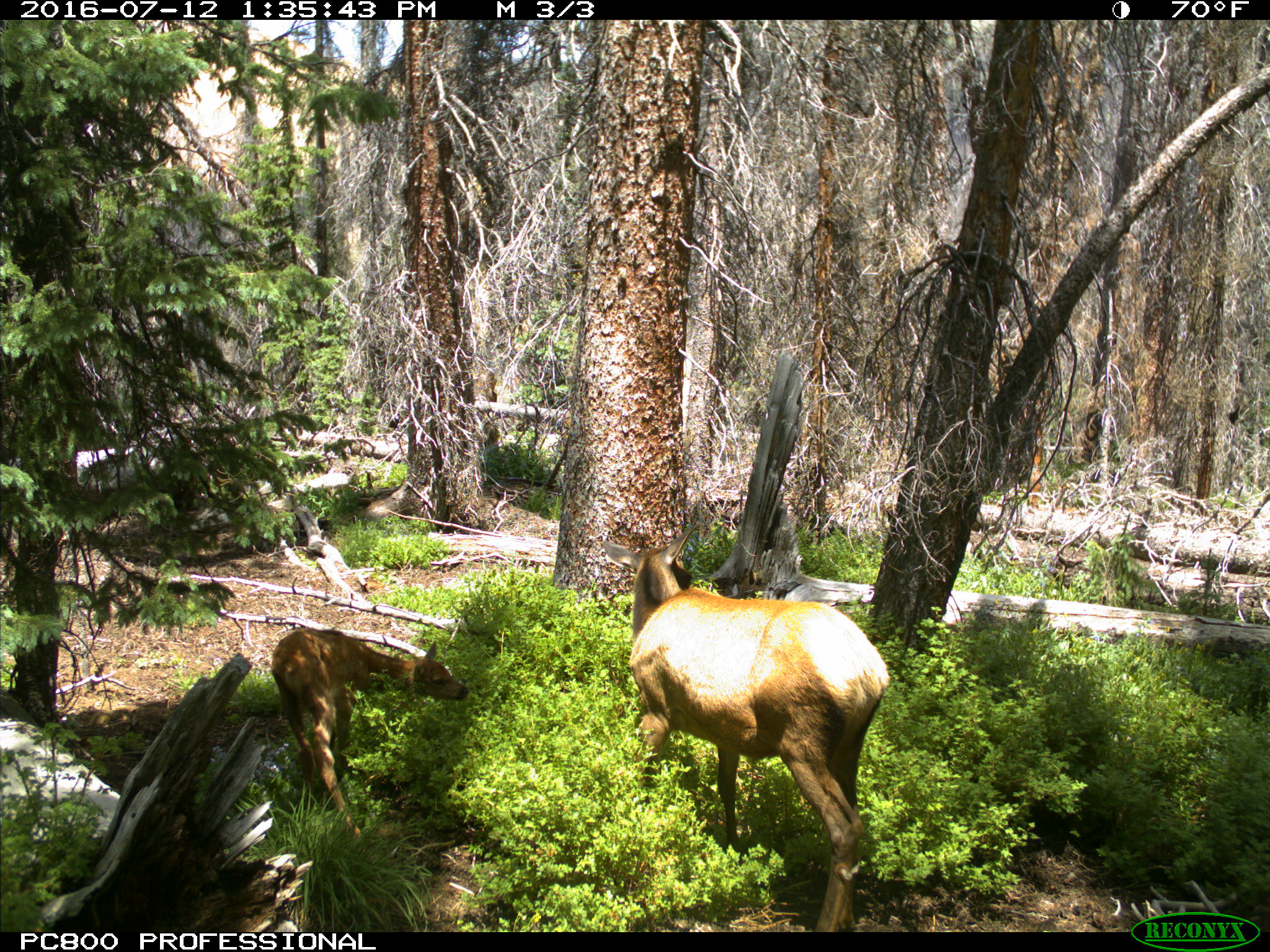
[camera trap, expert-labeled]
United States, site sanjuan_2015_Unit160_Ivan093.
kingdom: Animalia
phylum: Chordata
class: Mammalia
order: Artiodactyla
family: Cervidae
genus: Cervus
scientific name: Cervus elaphus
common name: red deer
Cervus elaphus (red deer).